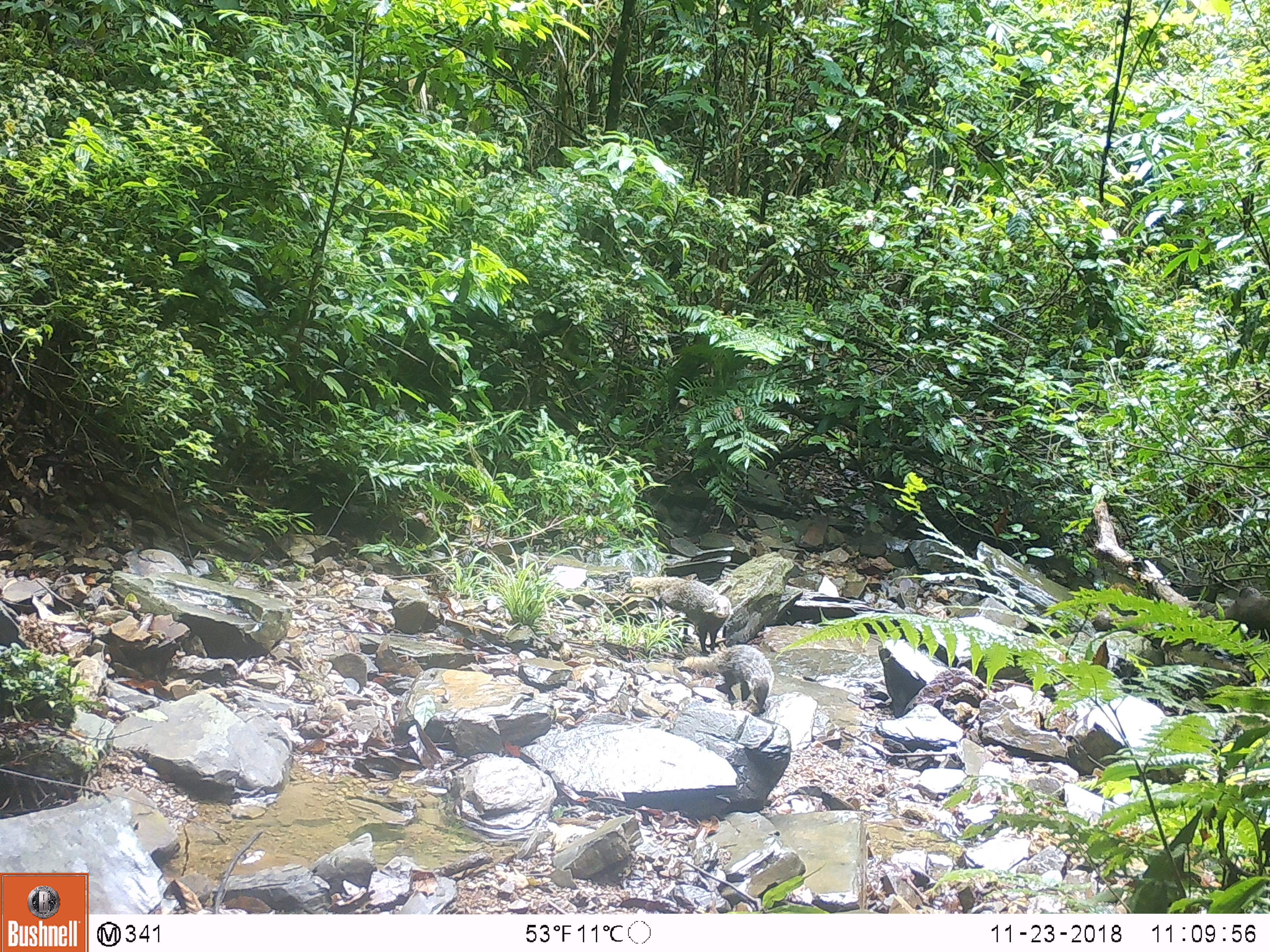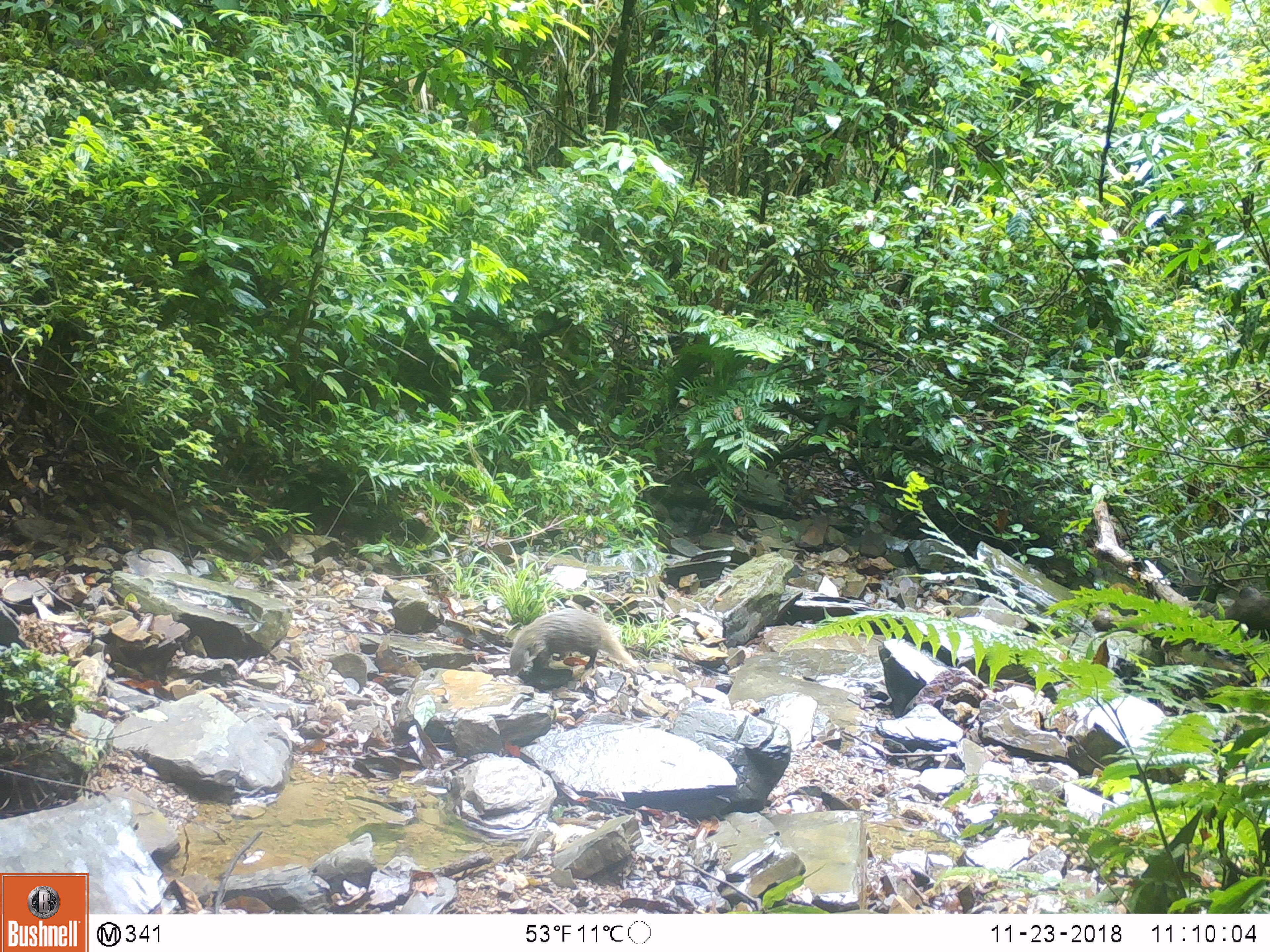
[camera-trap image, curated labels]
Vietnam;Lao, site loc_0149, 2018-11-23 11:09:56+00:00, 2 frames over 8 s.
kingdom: Animalia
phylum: Chordata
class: Mammalia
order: Carnivora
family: Herpestidae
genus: Urva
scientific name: Urva urva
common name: crab-eating mongoose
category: crab eating mongoose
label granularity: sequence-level